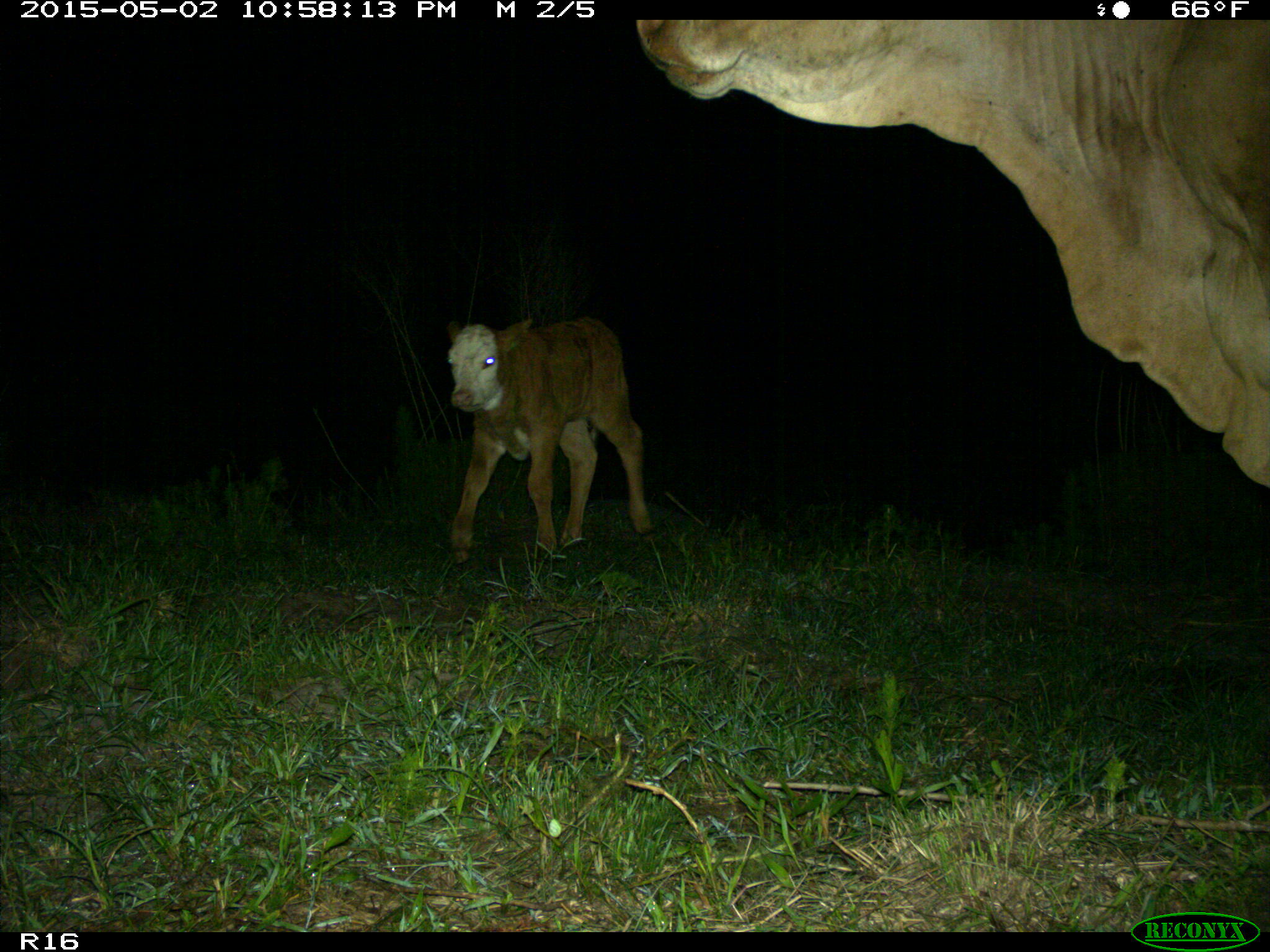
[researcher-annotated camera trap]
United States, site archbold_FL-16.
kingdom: Animalia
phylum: Chordata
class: Mammalia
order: Artiodactyla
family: Bovidae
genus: Bos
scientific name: Bos taurus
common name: domestic cow